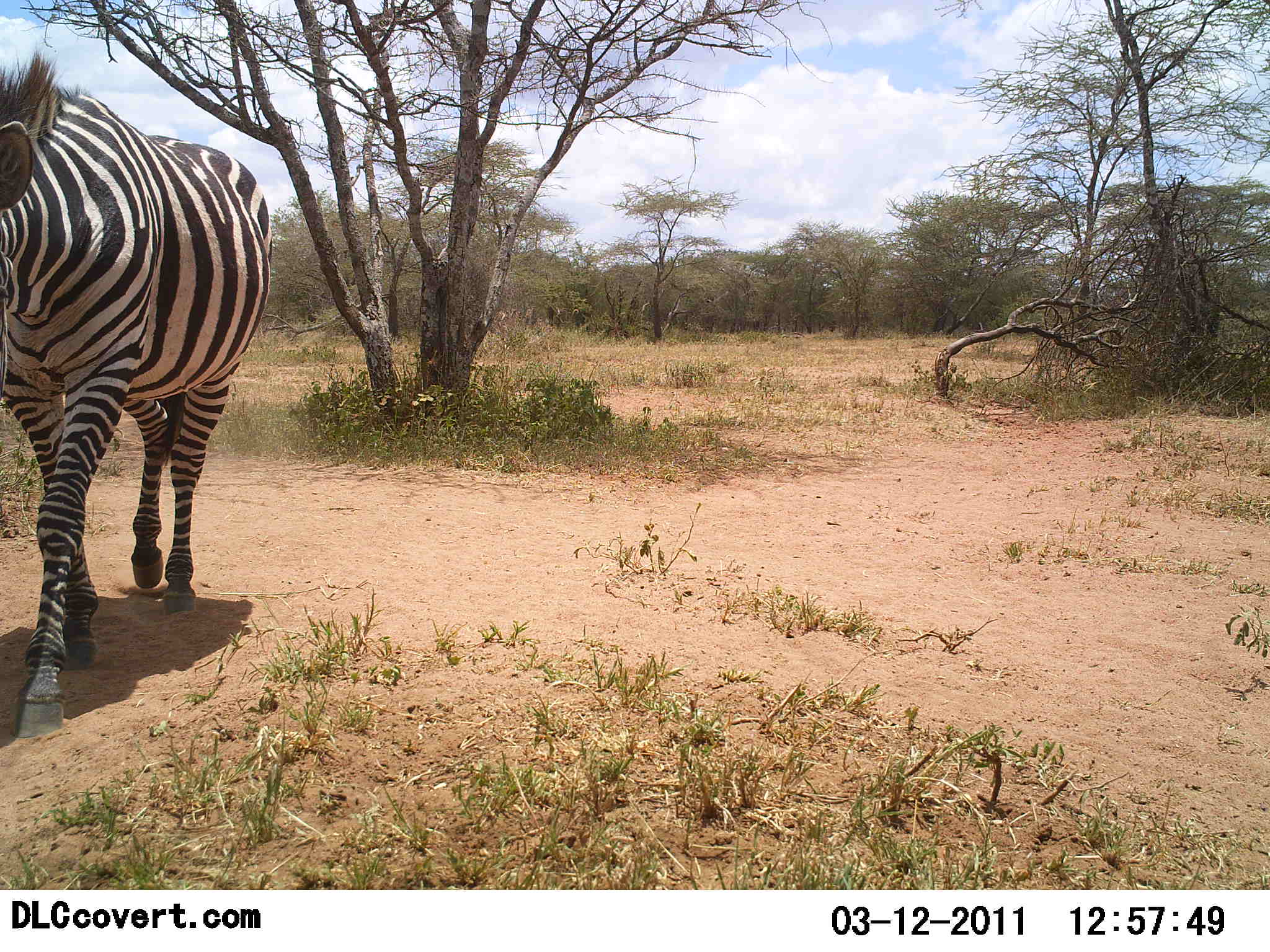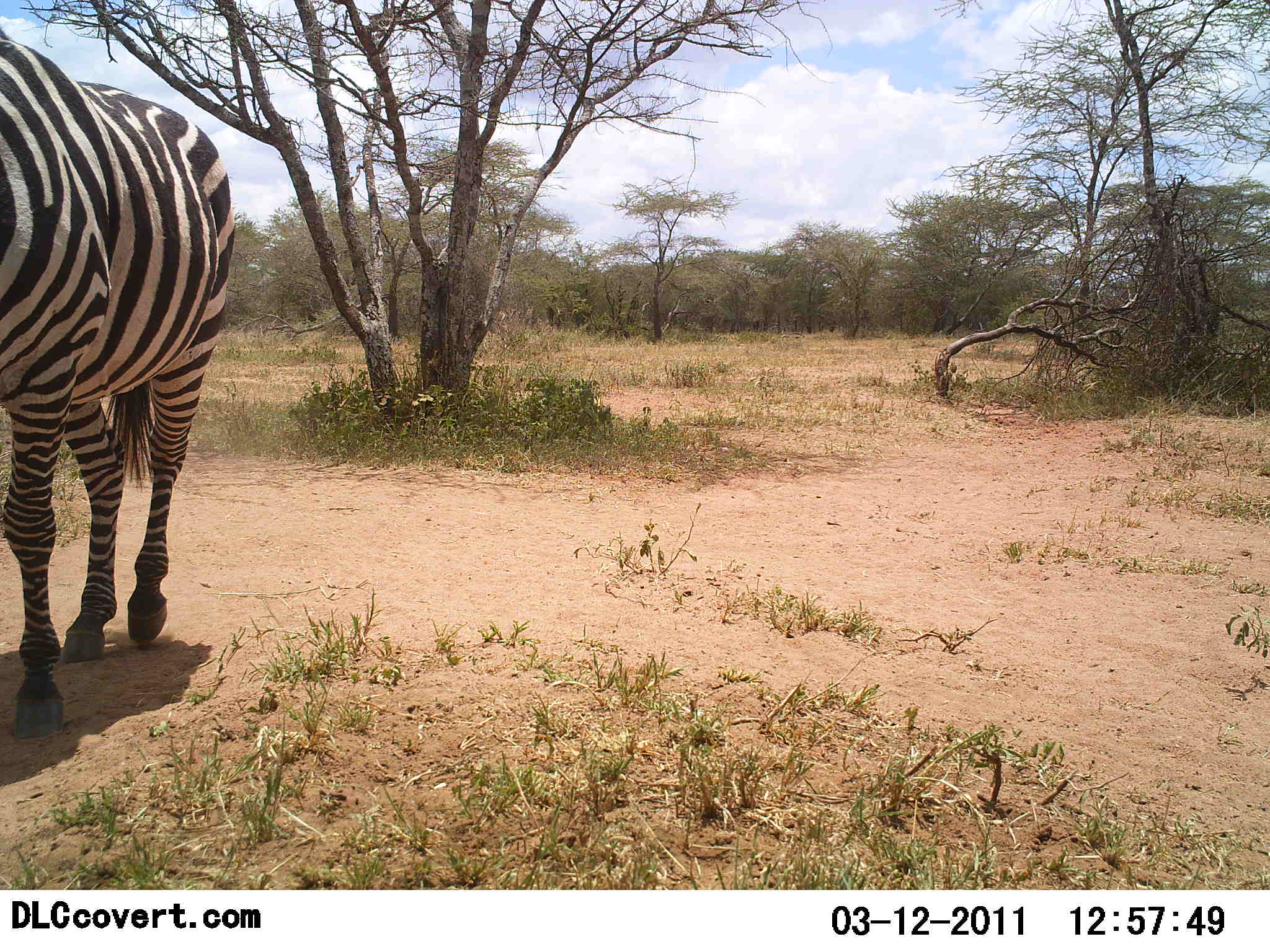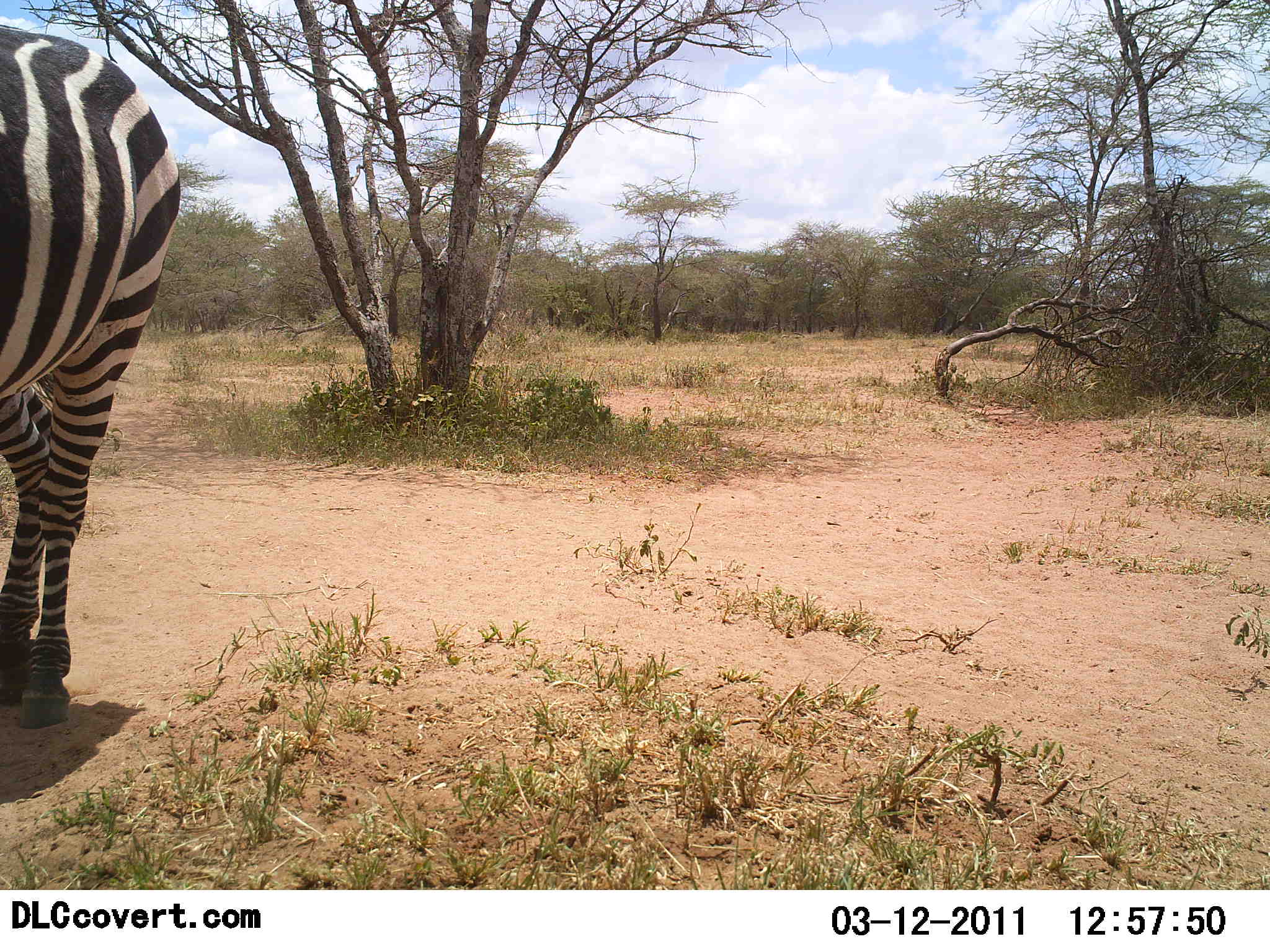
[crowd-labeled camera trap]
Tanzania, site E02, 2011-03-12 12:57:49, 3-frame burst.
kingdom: Animalia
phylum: Chordata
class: Mammalia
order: Perissodactyla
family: Equidae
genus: Equus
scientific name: Equus quagga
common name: plains zebra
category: zebra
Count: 1.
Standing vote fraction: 14%.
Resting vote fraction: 0%.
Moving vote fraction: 93%.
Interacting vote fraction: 0%.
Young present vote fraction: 0%.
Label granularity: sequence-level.